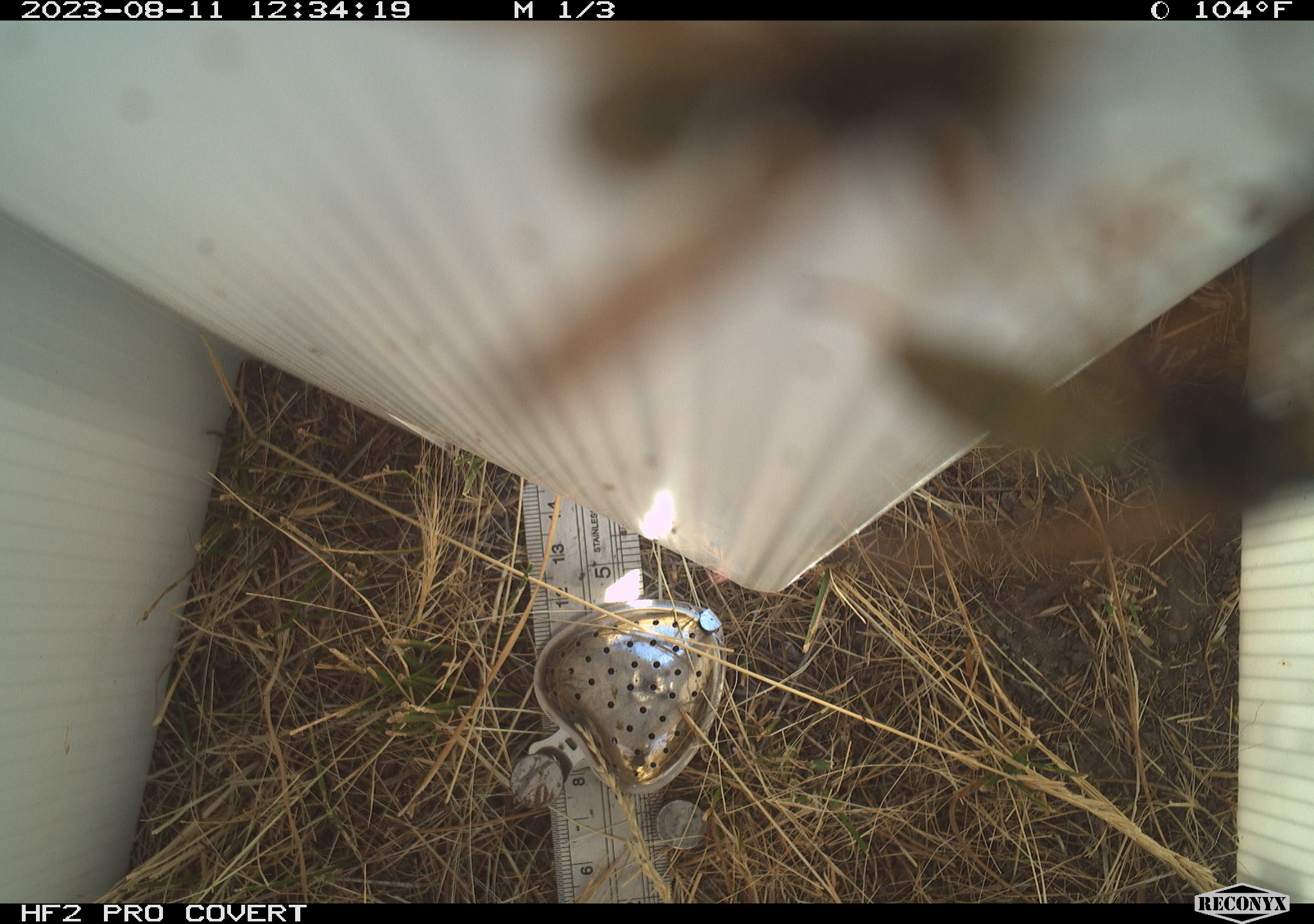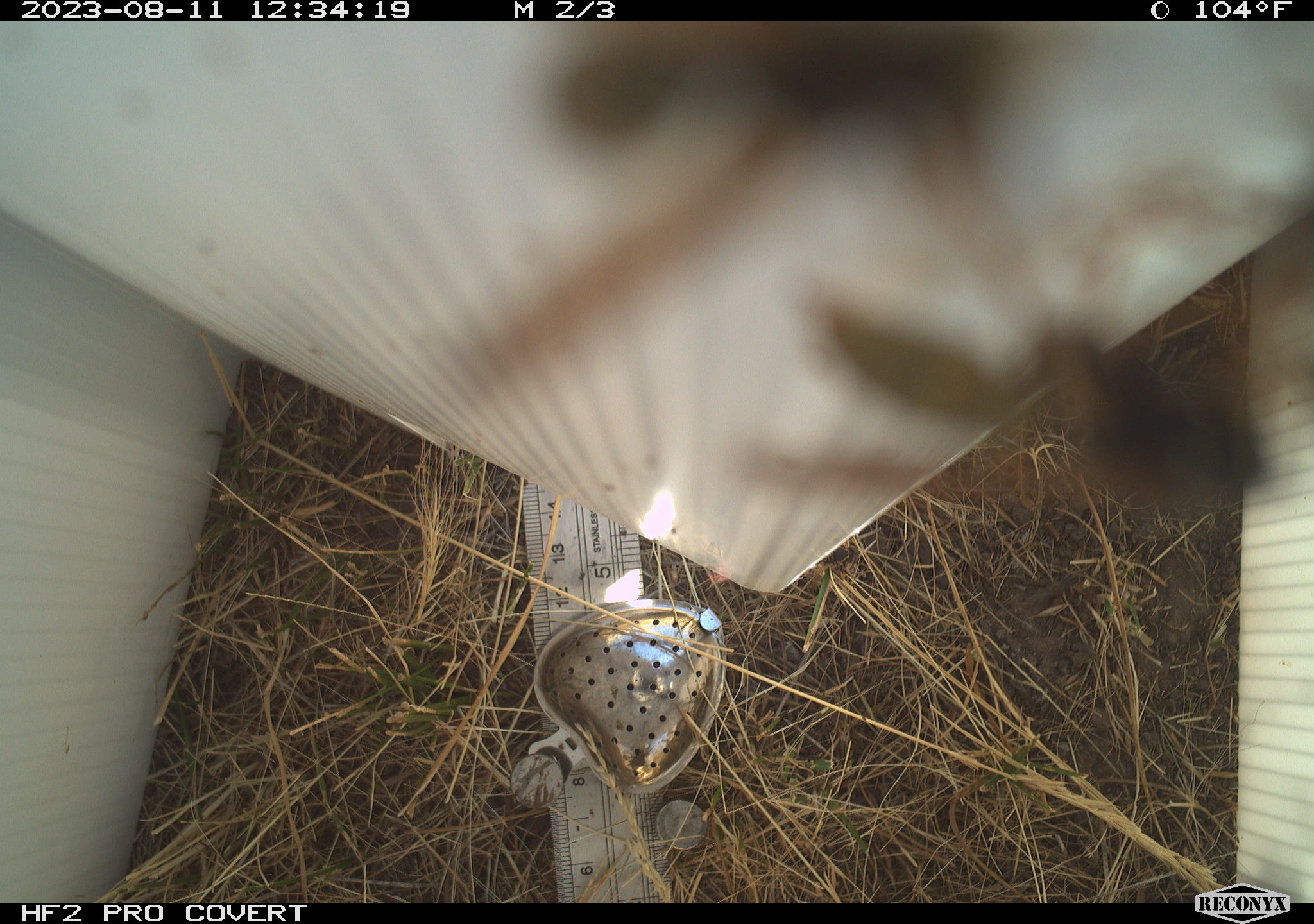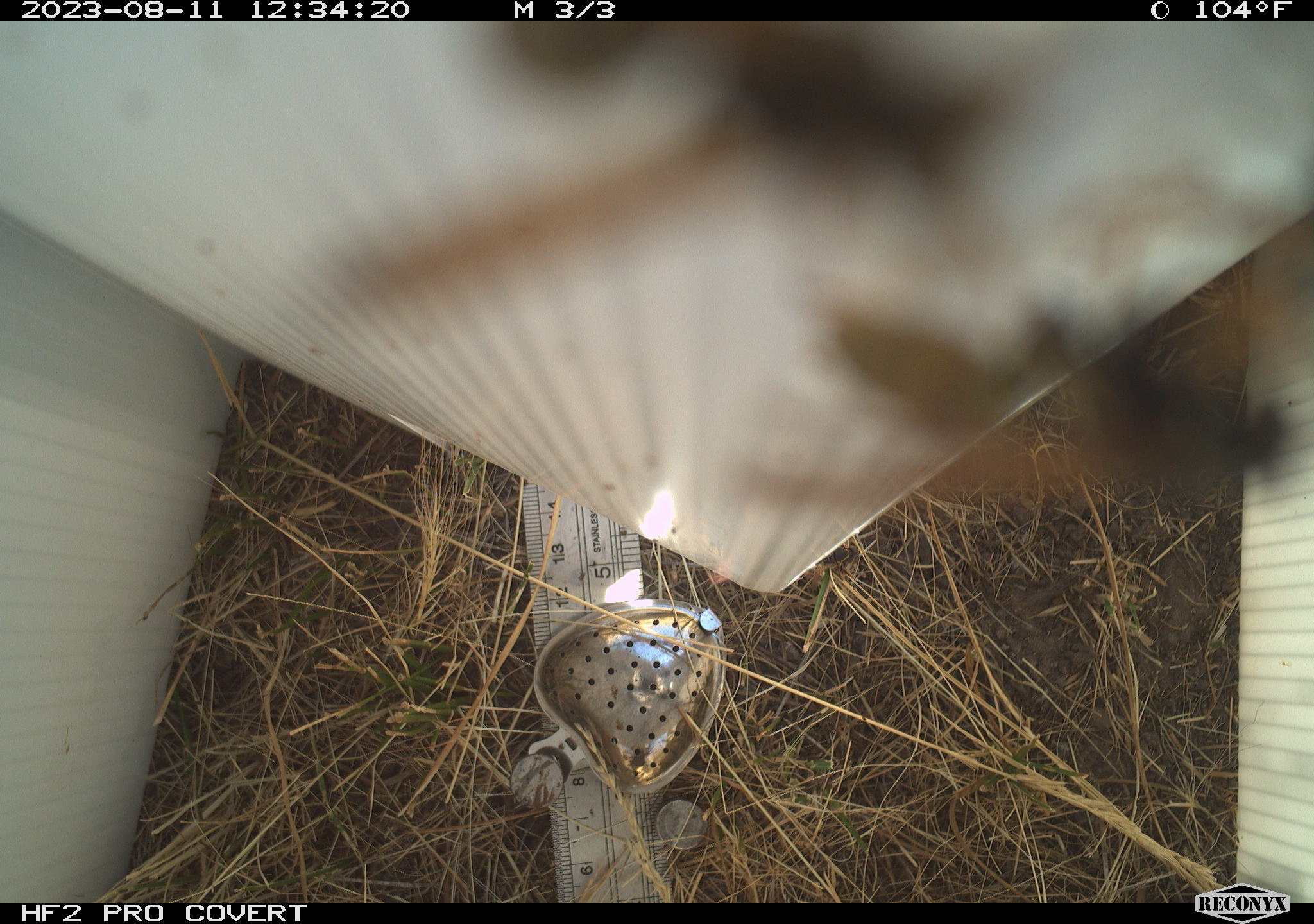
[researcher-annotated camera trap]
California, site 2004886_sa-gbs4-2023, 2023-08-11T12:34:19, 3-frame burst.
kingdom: Animalia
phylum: Arthropoda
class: Insecta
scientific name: Insecta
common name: insect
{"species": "insect (Insecta)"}